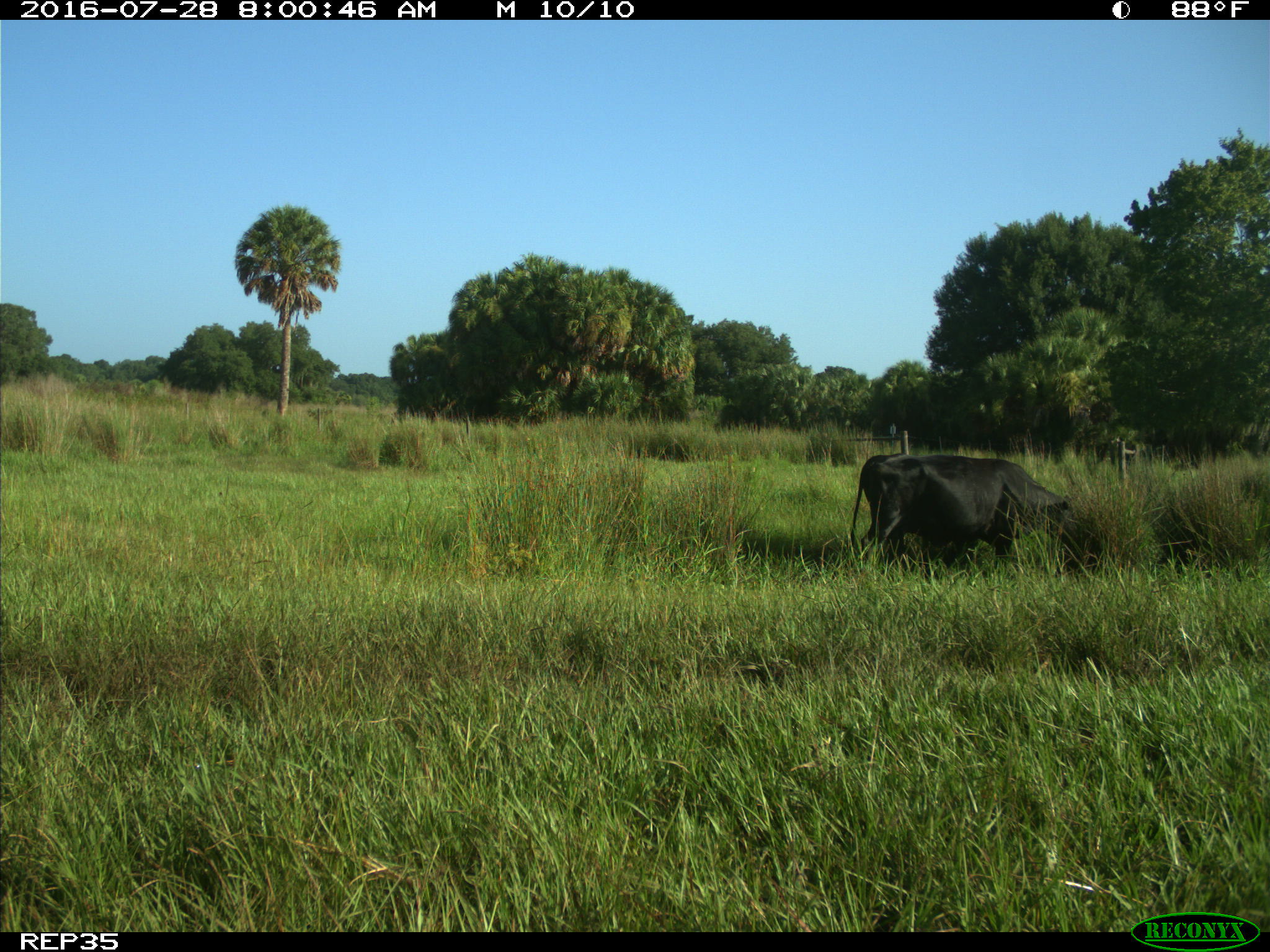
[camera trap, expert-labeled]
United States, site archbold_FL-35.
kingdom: Animalia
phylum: Chordata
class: Mammalia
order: Artiodactyla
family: Bovidae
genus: Bos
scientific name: Bos taurus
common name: domestic cow